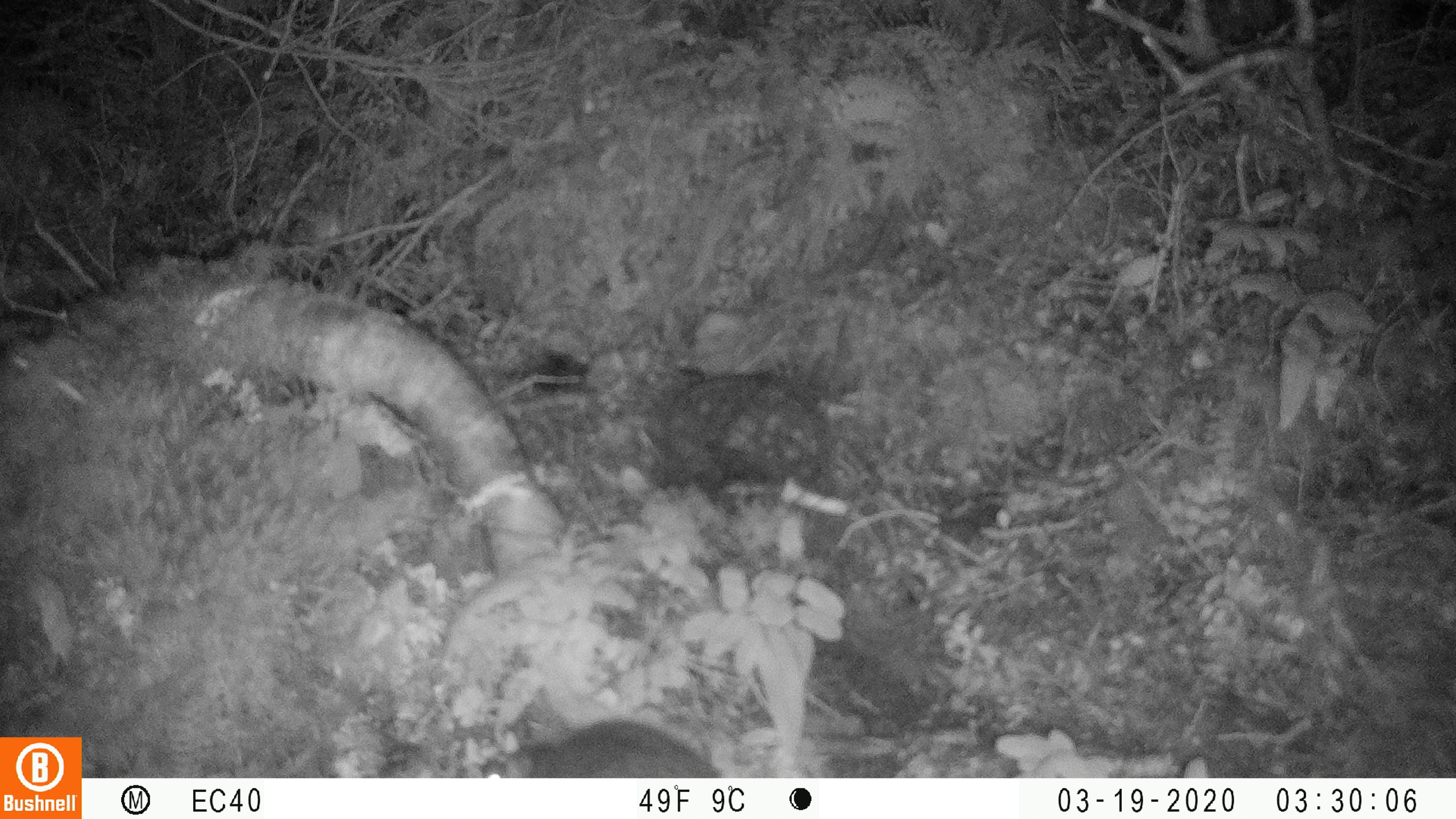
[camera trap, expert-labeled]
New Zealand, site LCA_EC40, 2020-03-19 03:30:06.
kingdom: Animalia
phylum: Chordata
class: Mammalia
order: Rodentia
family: Muridae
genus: Rattus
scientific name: Rattus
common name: rat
Rat (Rattus).